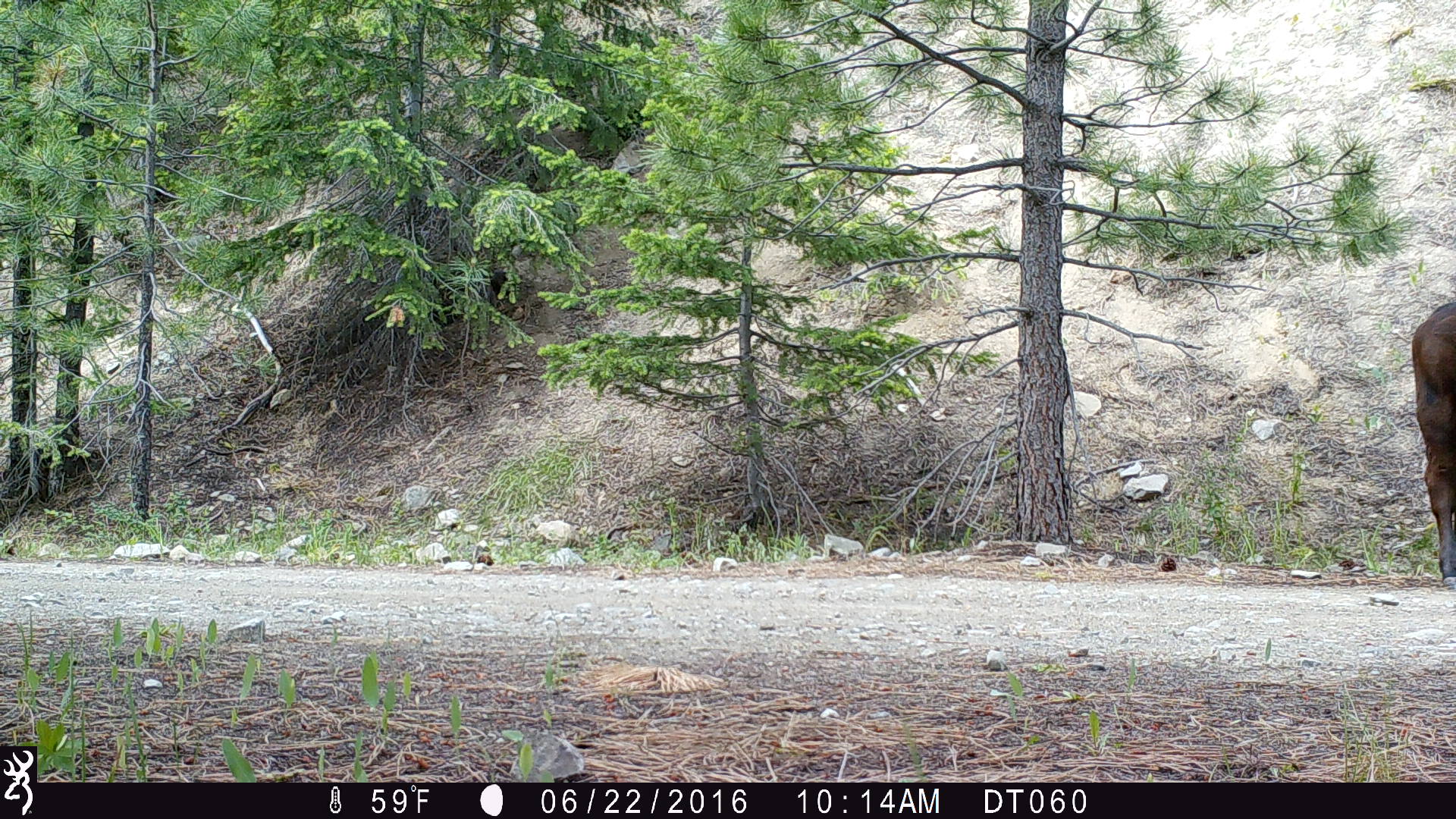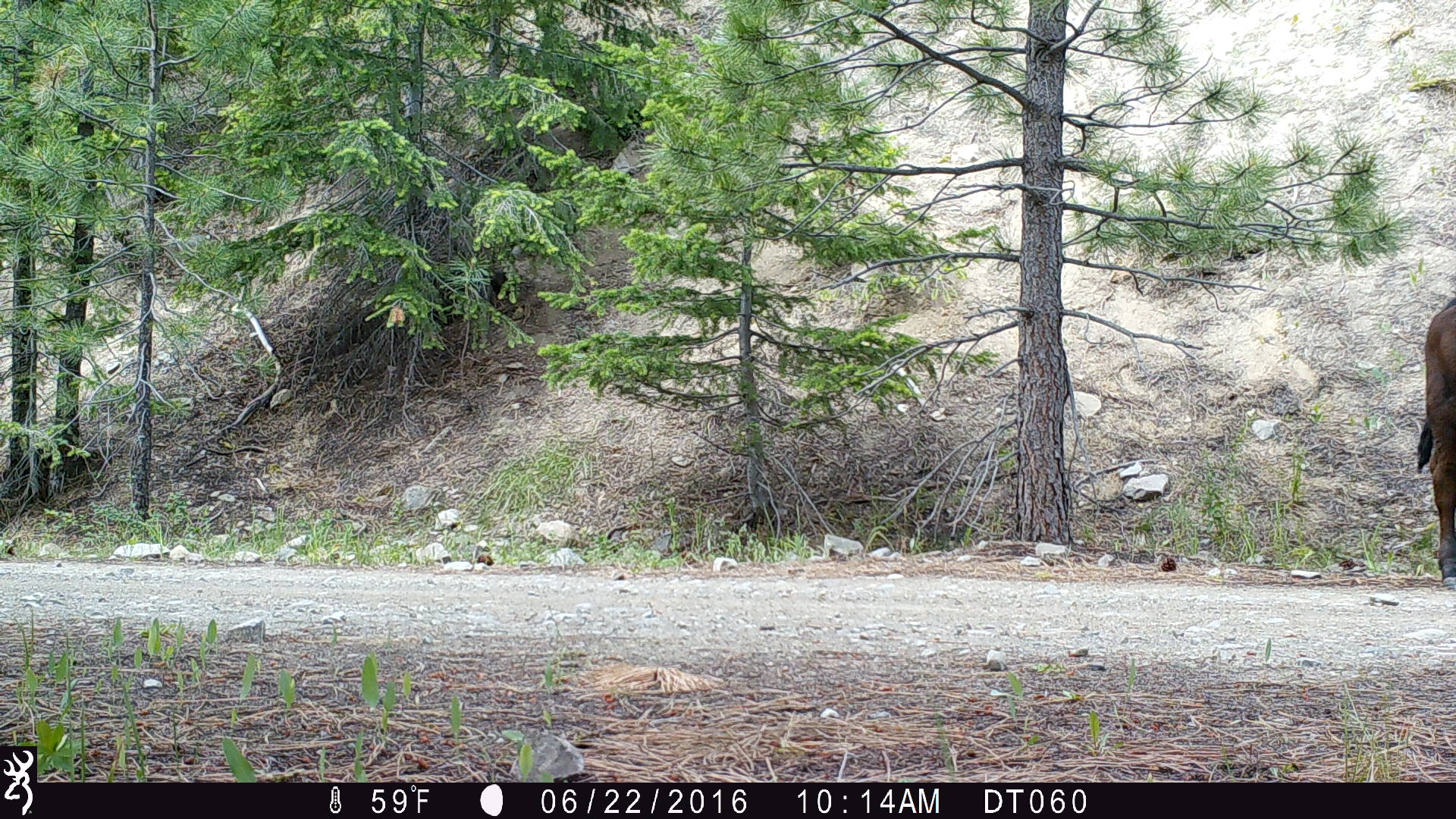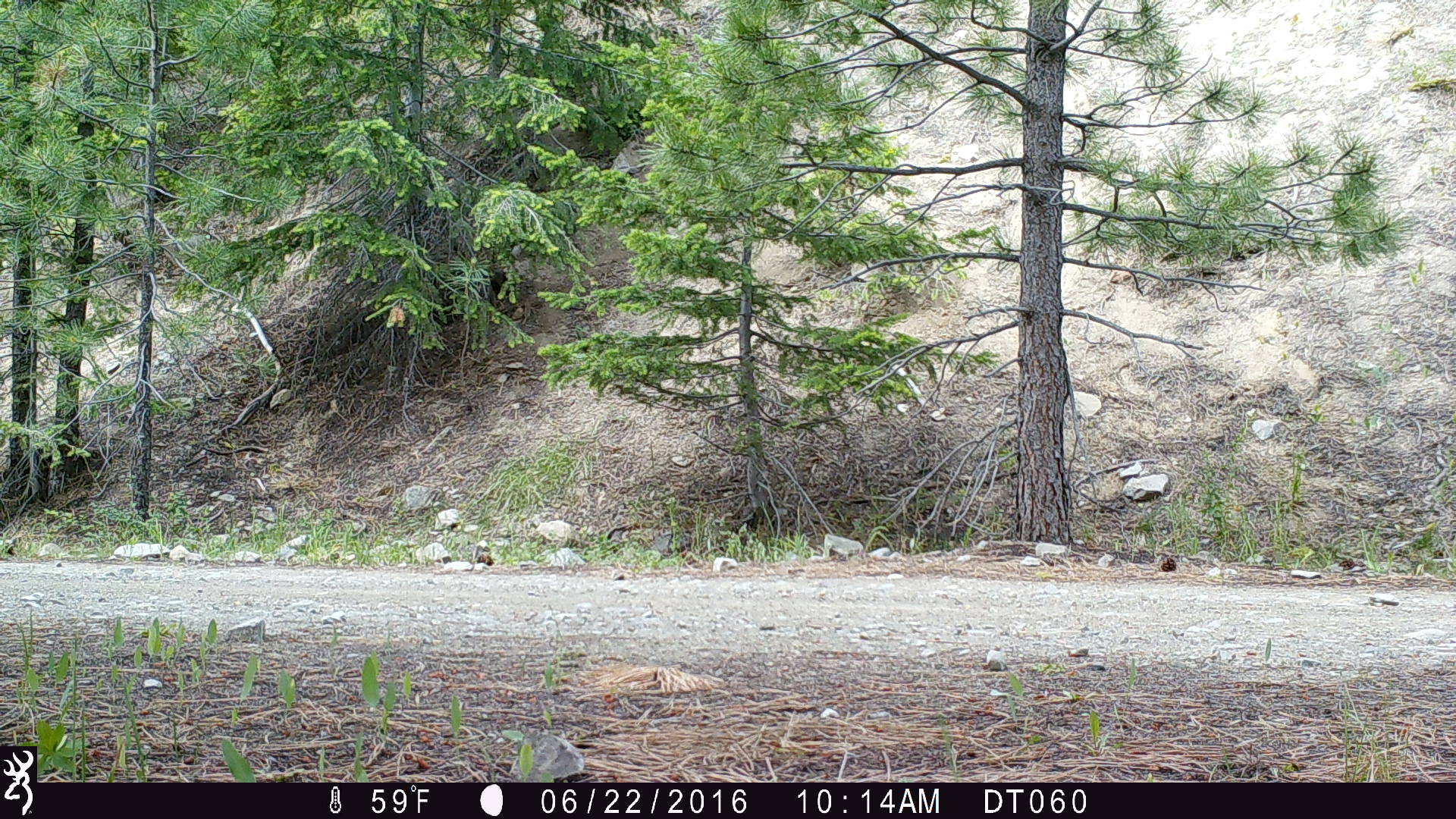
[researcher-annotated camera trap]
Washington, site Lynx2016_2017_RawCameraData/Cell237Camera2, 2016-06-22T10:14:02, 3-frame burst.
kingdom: Animalia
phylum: Chordata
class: Mammalia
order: Artiodactyla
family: Bovidae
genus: Bos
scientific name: Bos taurus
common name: domestic cattle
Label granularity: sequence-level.